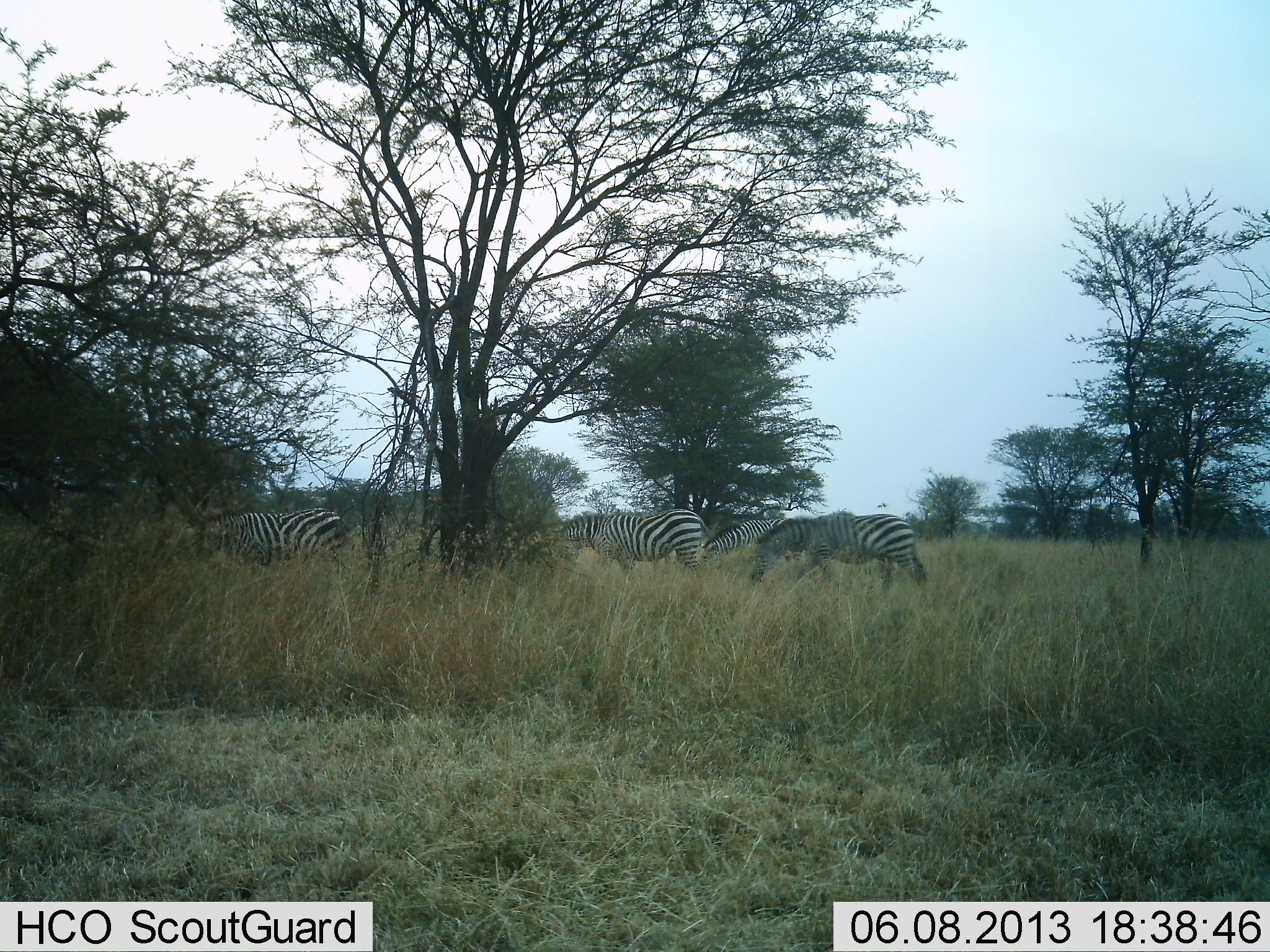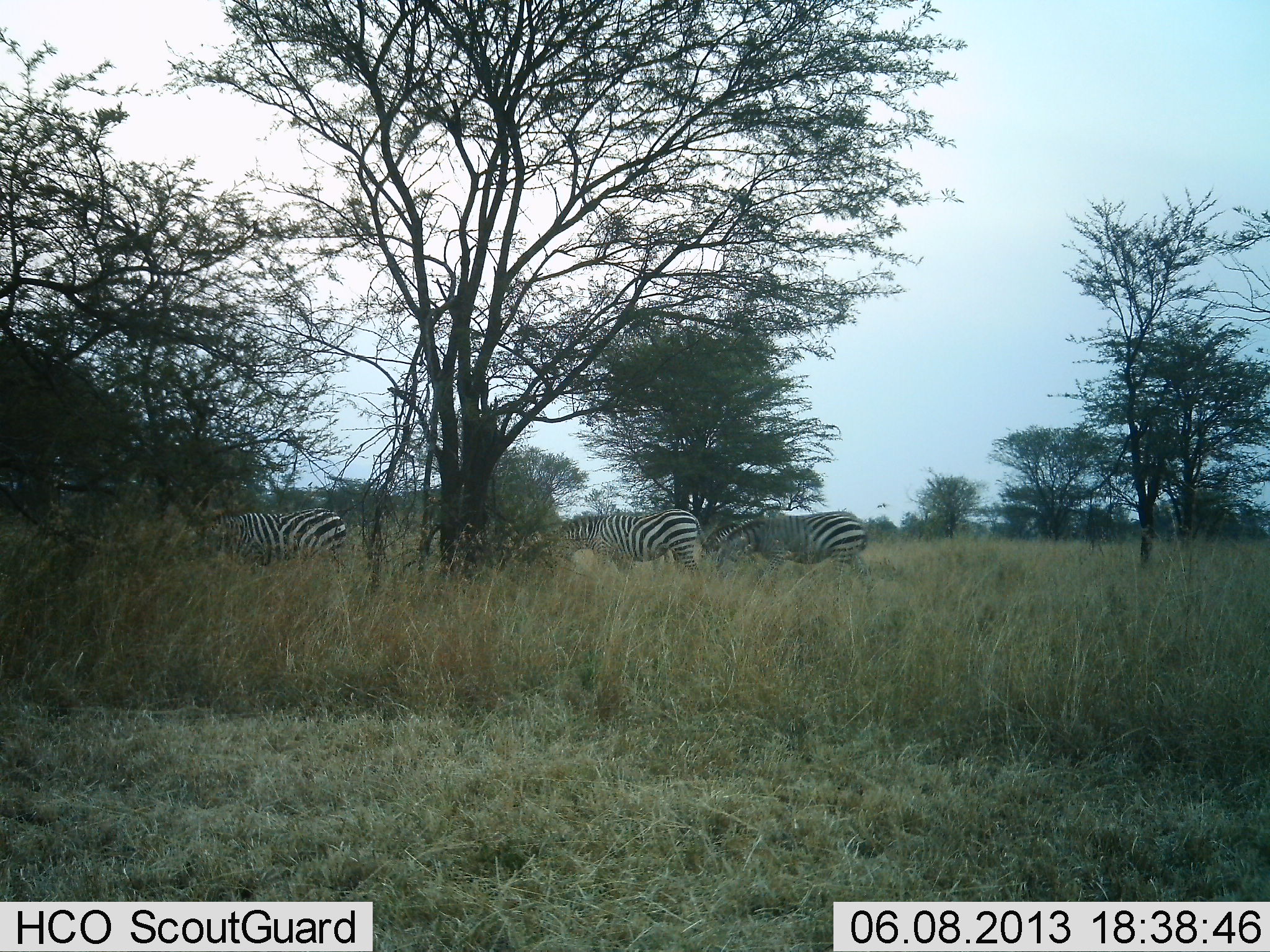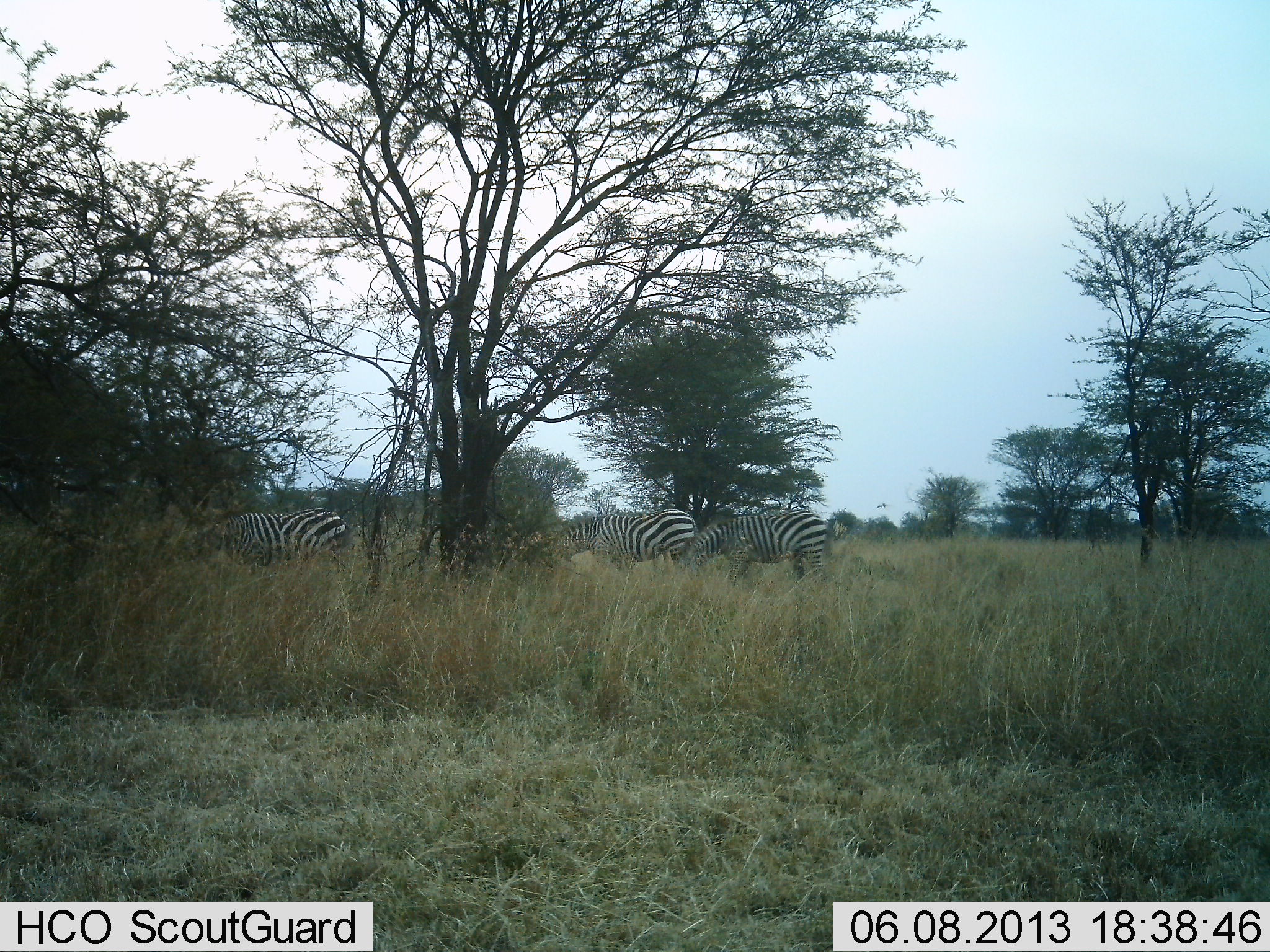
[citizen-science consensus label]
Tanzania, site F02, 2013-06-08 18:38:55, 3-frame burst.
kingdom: Animalia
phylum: Chordata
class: Mammalia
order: Perissodactyla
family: Equidae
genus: Equus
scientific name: Equus quagga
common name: plains zebra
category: zebra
Zebra (plains zebra) (Equus quagga), count 4. Behavior (volunteer vote fractions): standing 38%, resting 0%, moving 69%, interacting 0%. Young present (vote fraction): 0%. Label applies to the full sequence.